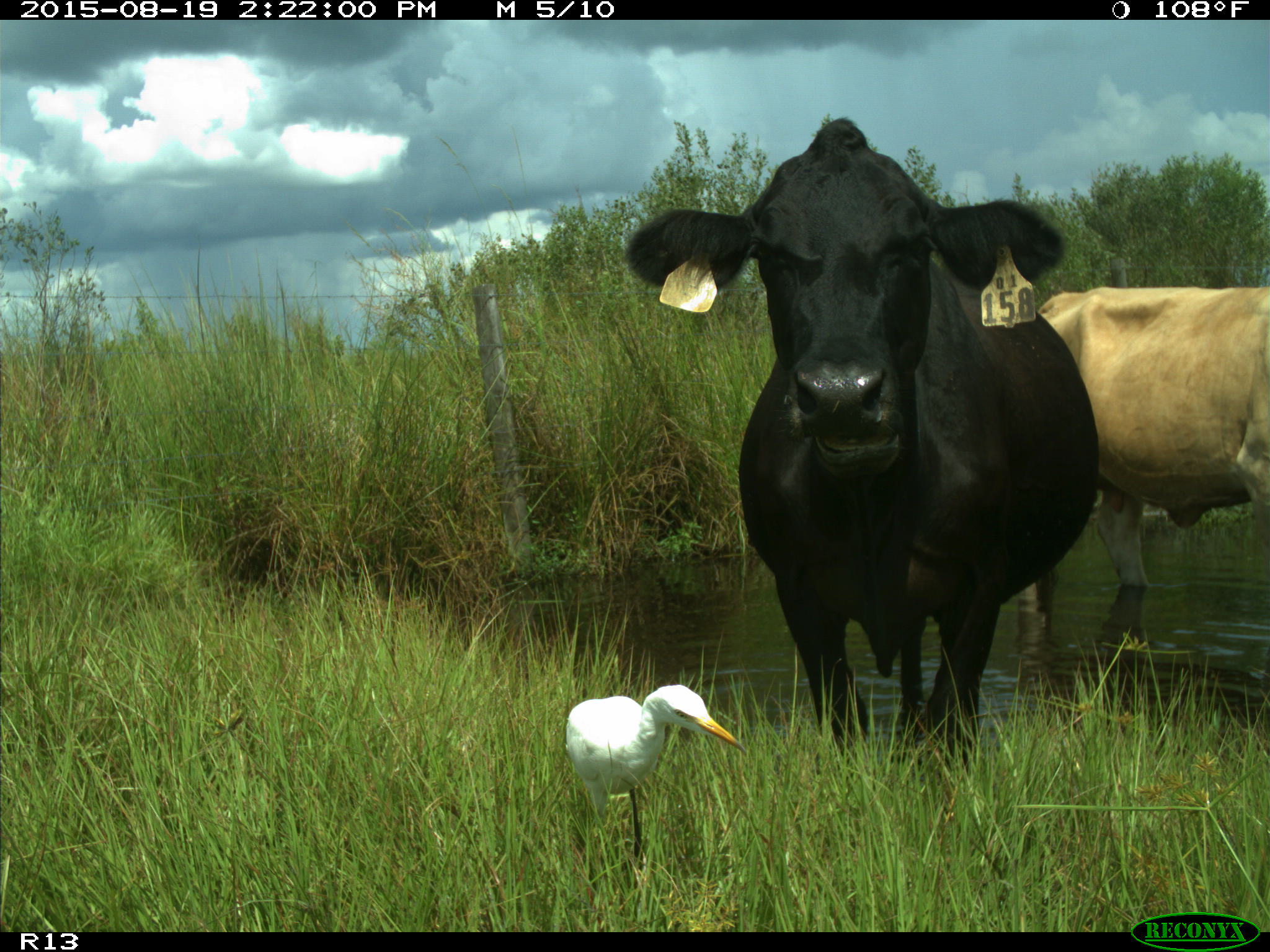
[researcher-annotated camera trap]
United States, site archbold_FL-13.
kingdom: Animalia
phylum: Chordata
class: Mammalia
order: Artiodactyla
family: Bovidae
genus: Bos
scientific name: Bos taurus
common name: domestic cow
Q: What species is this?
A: Bos taurus (domestic cow).